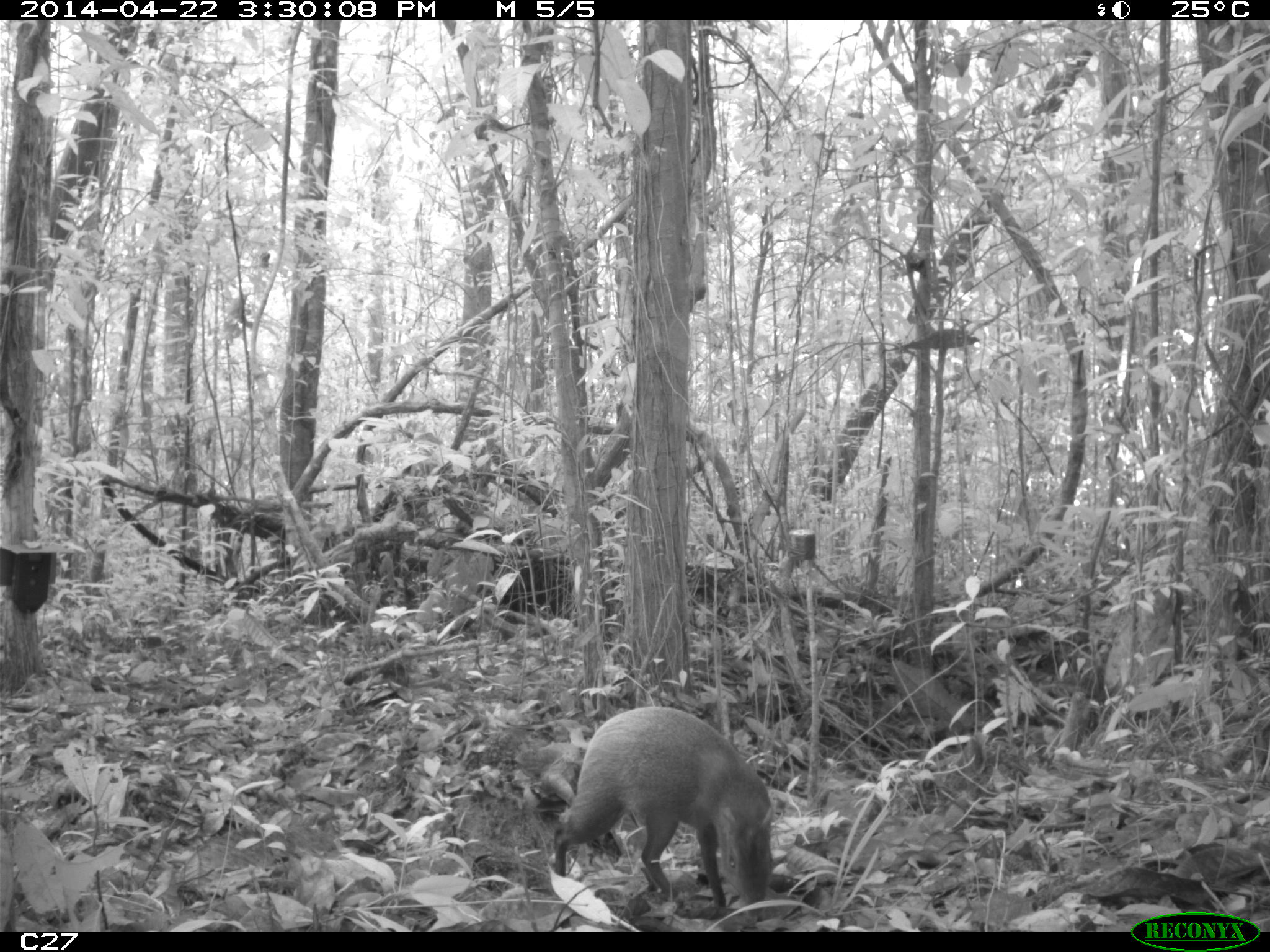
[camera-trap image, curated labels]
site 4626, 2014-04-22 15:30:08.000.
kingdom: Animalia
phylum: Chordata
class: Mammalia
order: Rodentia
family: Dasyproctidae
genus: Dasyprocta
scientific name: Dasyprocta leporina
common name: red-rumped agouti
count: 1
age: adult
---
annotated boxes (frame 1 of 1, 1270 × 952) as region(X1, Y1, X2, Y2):
dasyprocta leporina: region(553, 705, 772, 924)